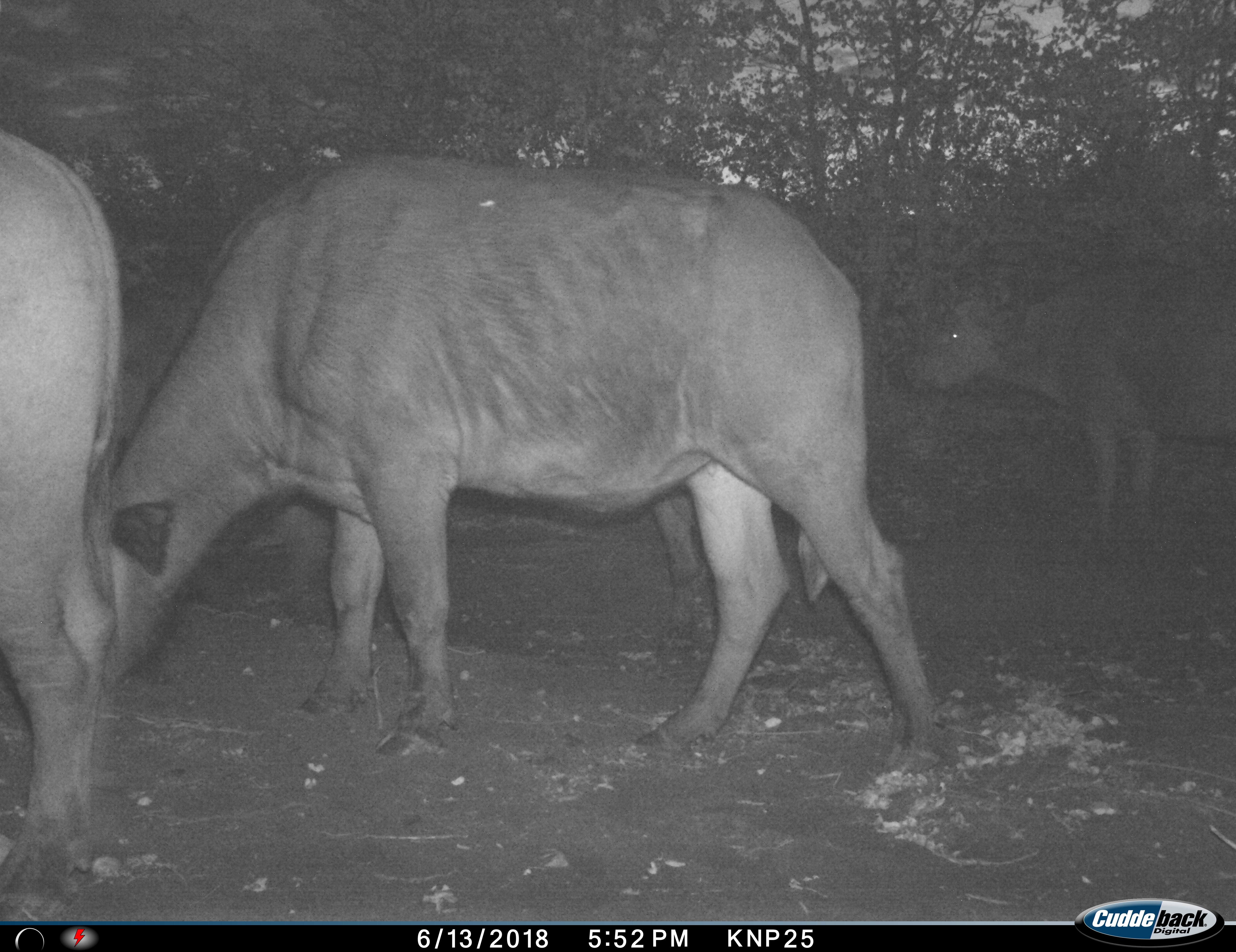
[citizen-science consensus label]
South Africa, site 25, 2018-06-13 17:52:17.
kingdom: Animalia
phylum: Chordata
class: Mammalia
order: Artiodactyla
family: Bovidae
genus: Syncerus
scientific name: Syncerus caffer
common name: cape buffalo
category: buffalo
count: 3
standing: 62%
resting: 0%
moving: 25%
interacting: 0%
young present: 0%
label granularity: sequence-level